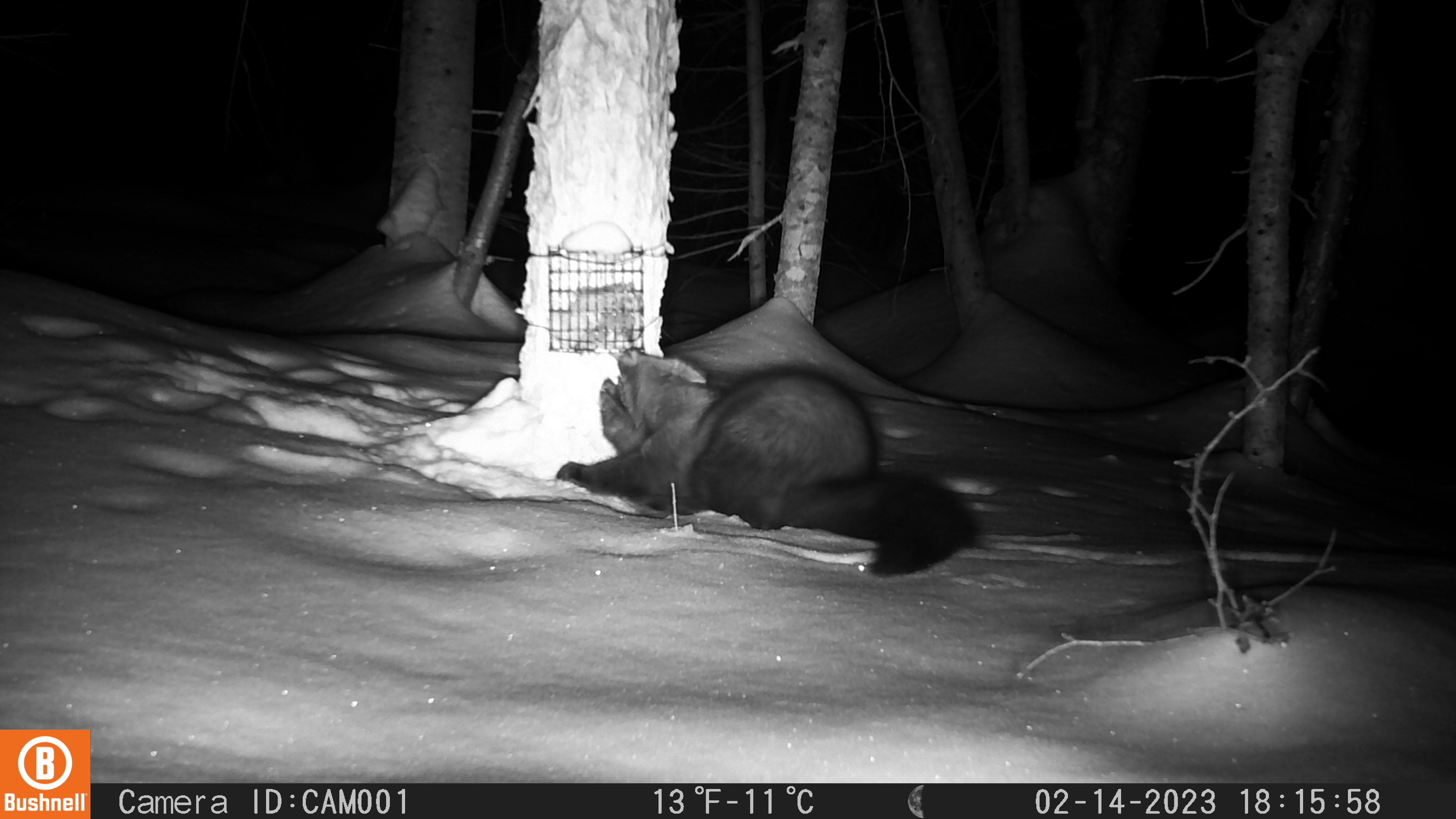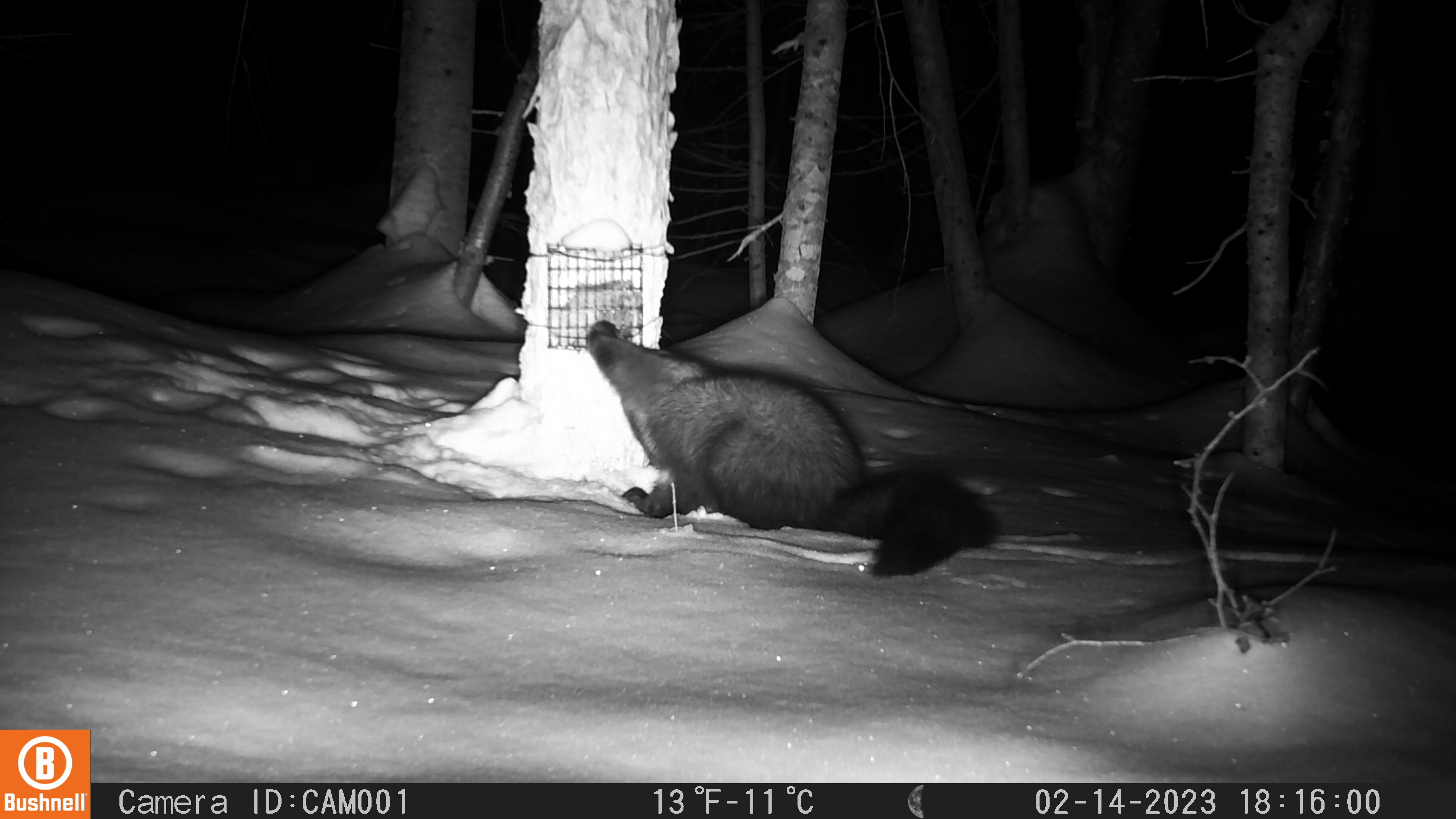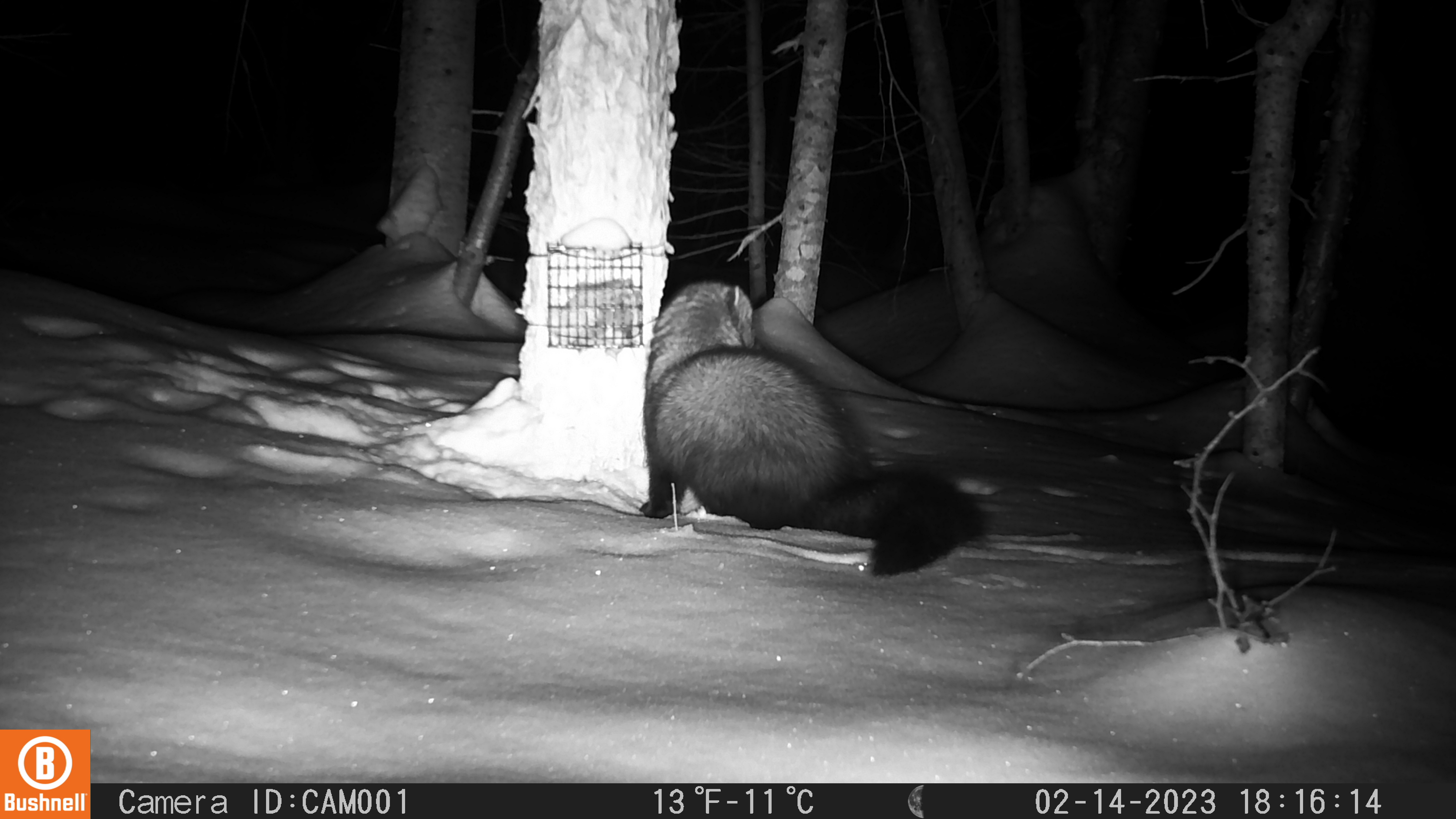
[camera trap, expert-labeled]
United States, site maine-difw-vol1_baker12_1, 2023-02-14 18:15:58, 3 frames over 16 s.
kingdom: Animalia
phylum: Chordata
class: Mammalia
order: Carnivora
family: Mustelidae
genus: Pekania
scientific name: Pekania pennanti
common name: fisher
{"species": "fisher (Pekania pennanti)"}